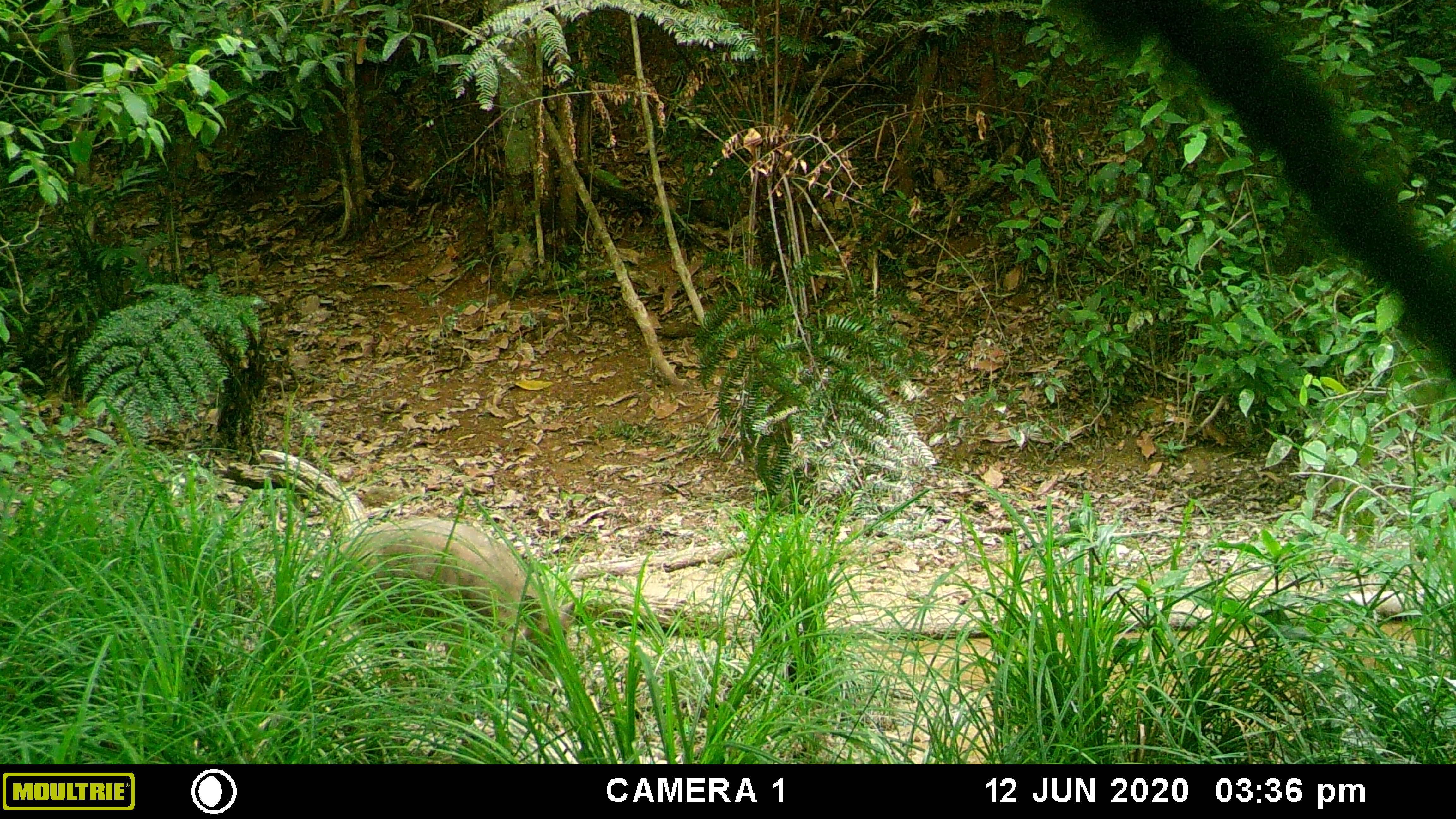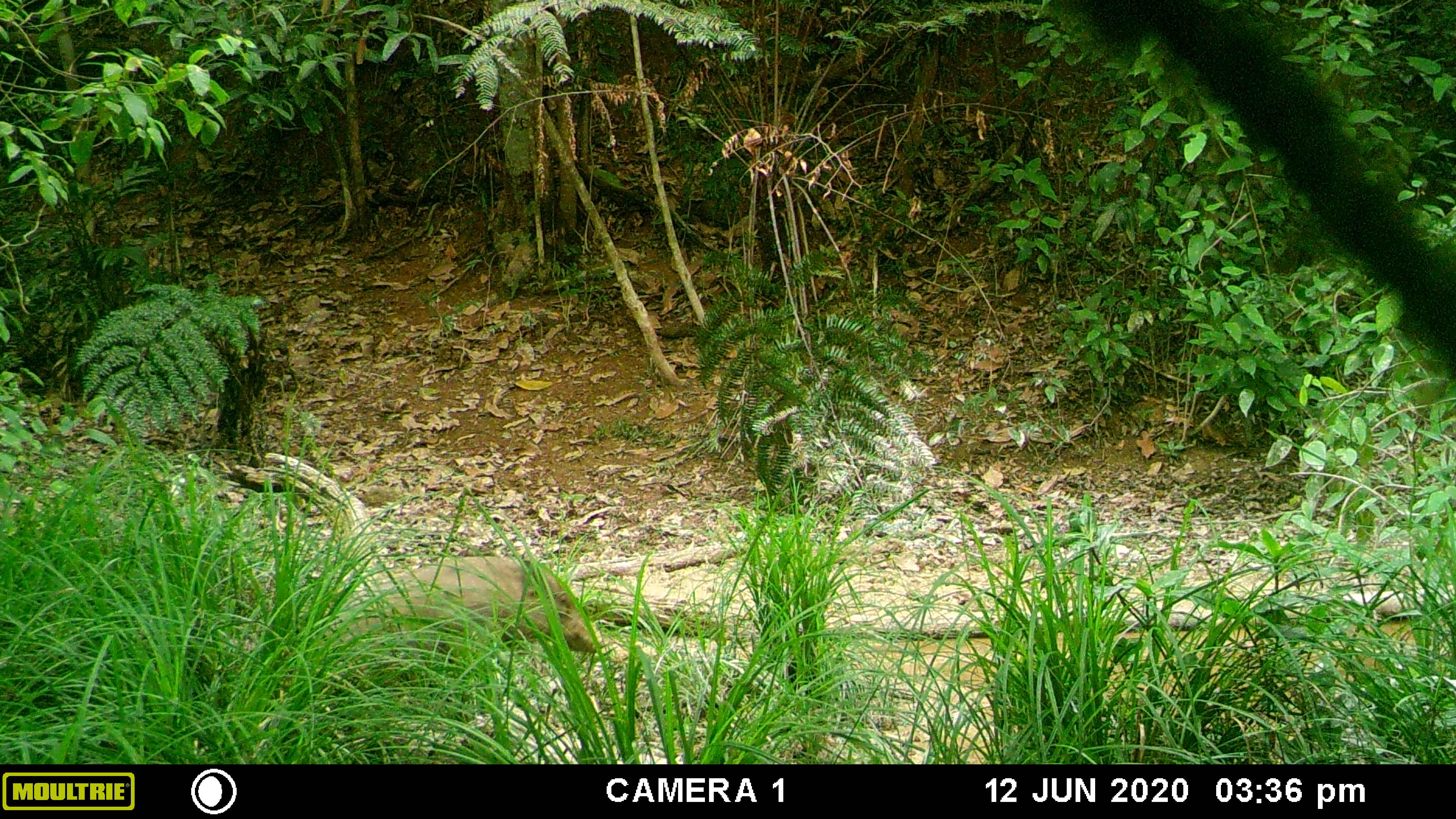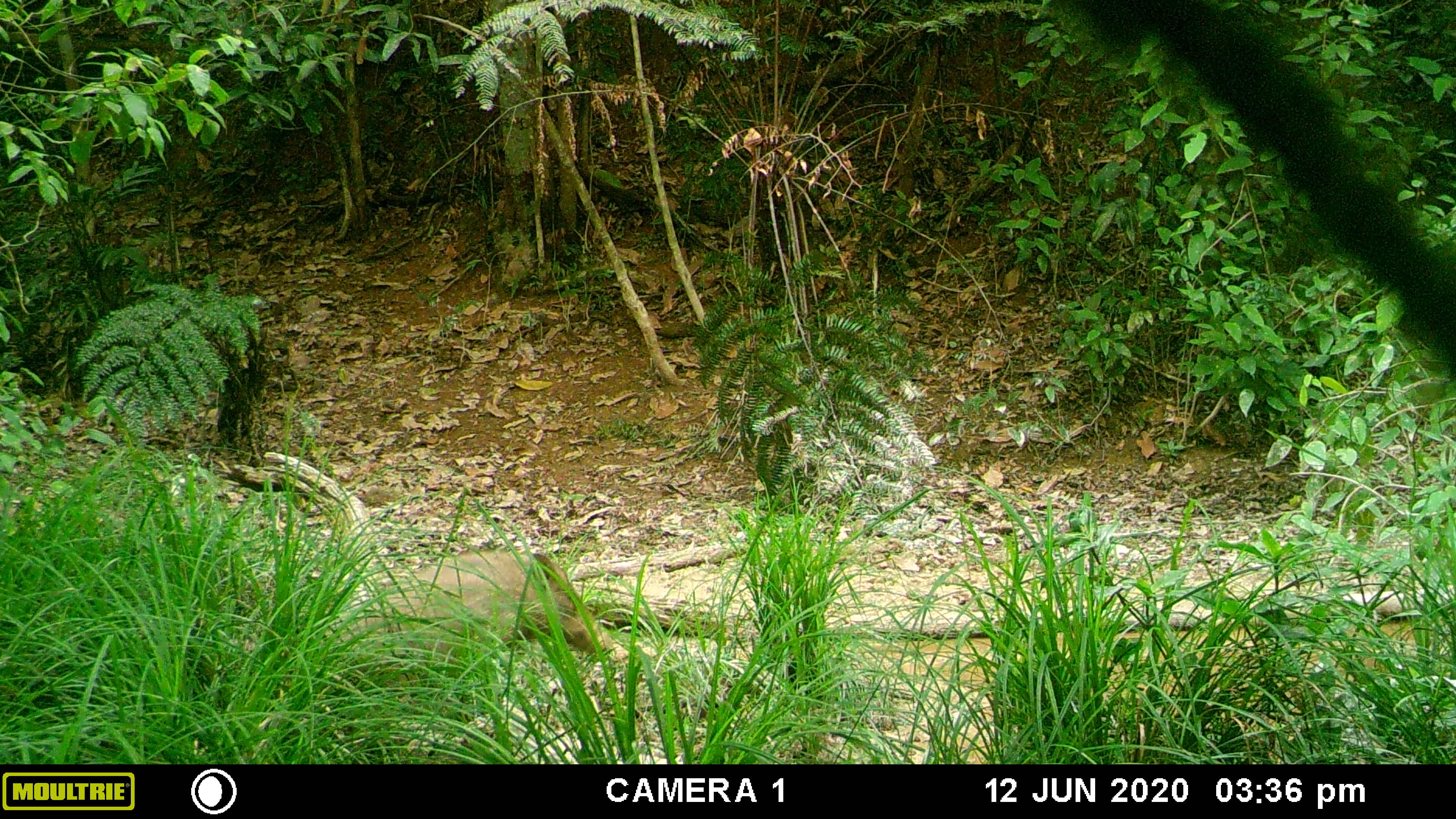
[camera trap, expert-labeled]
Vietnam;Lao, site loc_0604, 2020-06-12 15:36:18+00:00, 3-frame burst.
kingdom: Animalia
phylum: Chordata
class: Mammalia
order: Artiodactyla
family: Suidae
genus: Sus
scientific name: Sus scrofa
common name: eurasian wild pig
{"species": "eurasian wild pig (Sus scrofa)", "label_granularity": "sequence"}